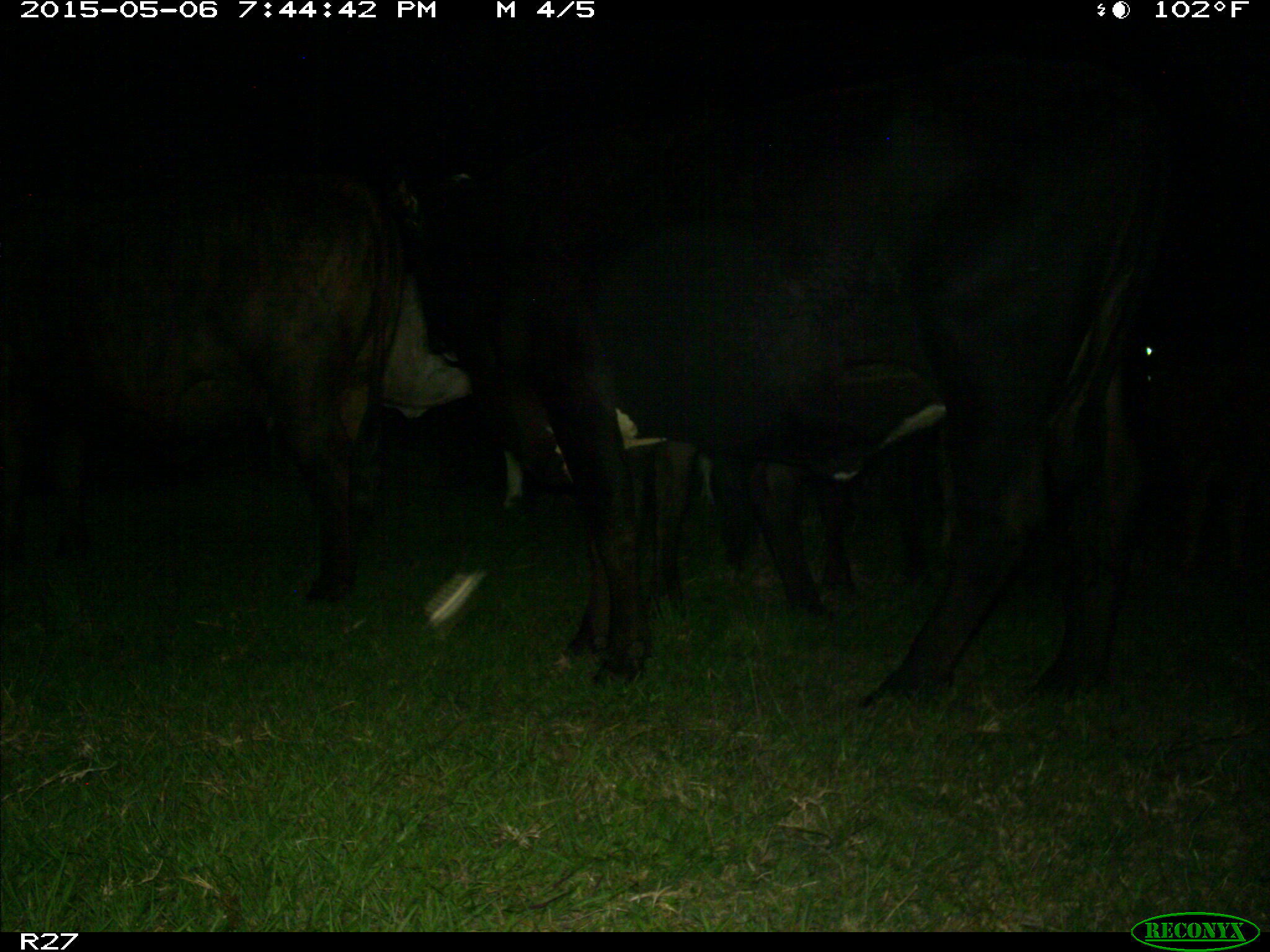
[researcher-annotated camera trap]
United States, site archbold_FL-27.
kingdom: Animalia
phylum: Chordata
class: Mammalia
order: Artiodactyla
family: Bovidae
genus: Bos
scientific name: Bos taurus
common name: domestic cow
Bos taurus (domestic cow).